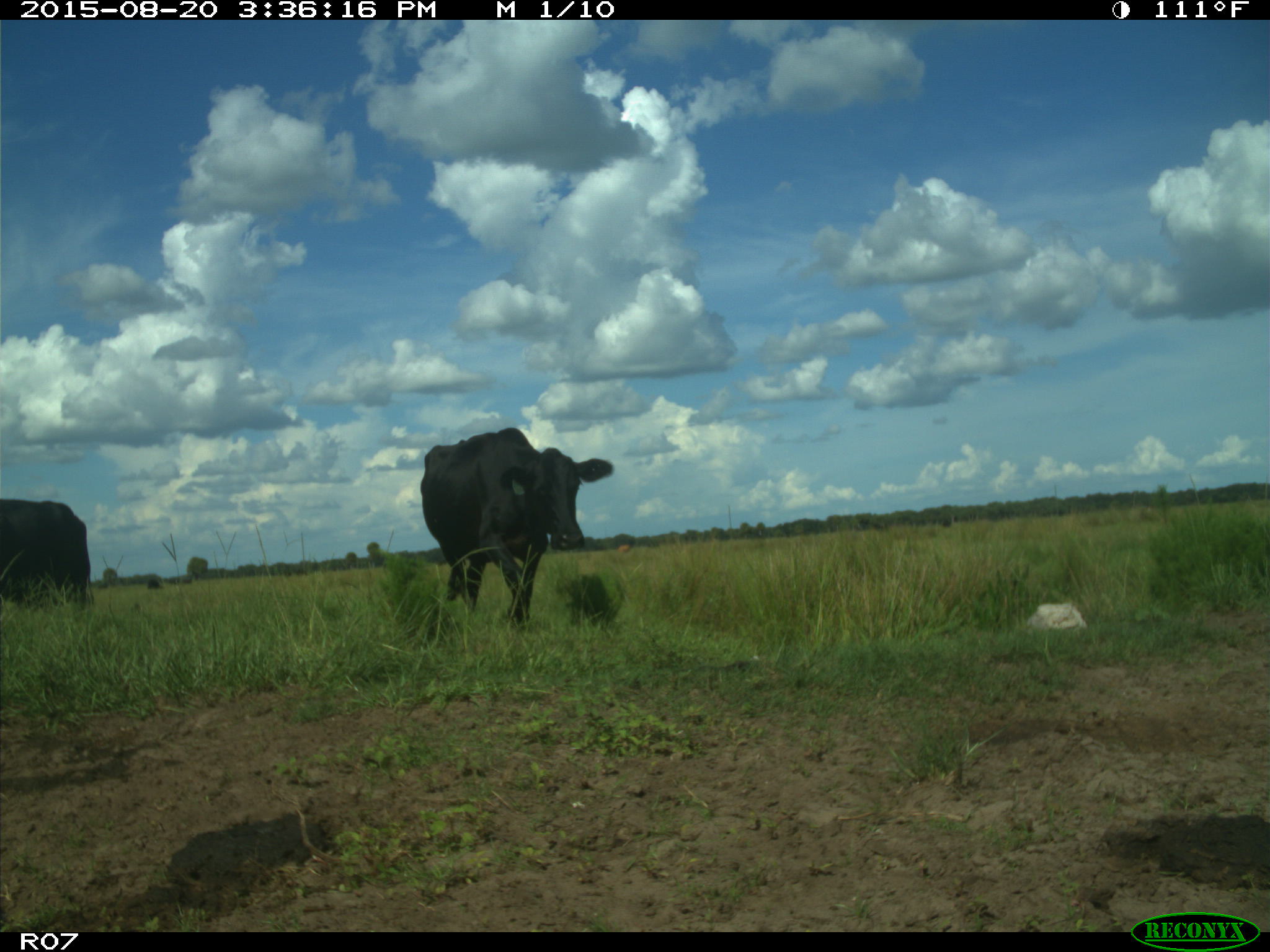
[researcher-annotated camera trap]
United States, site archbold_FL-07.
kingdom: Animalia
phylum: Chordata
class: Mammalia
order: Artiodactyla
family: Bovidae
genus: Bos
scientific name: Bos taurus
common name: domestic cow